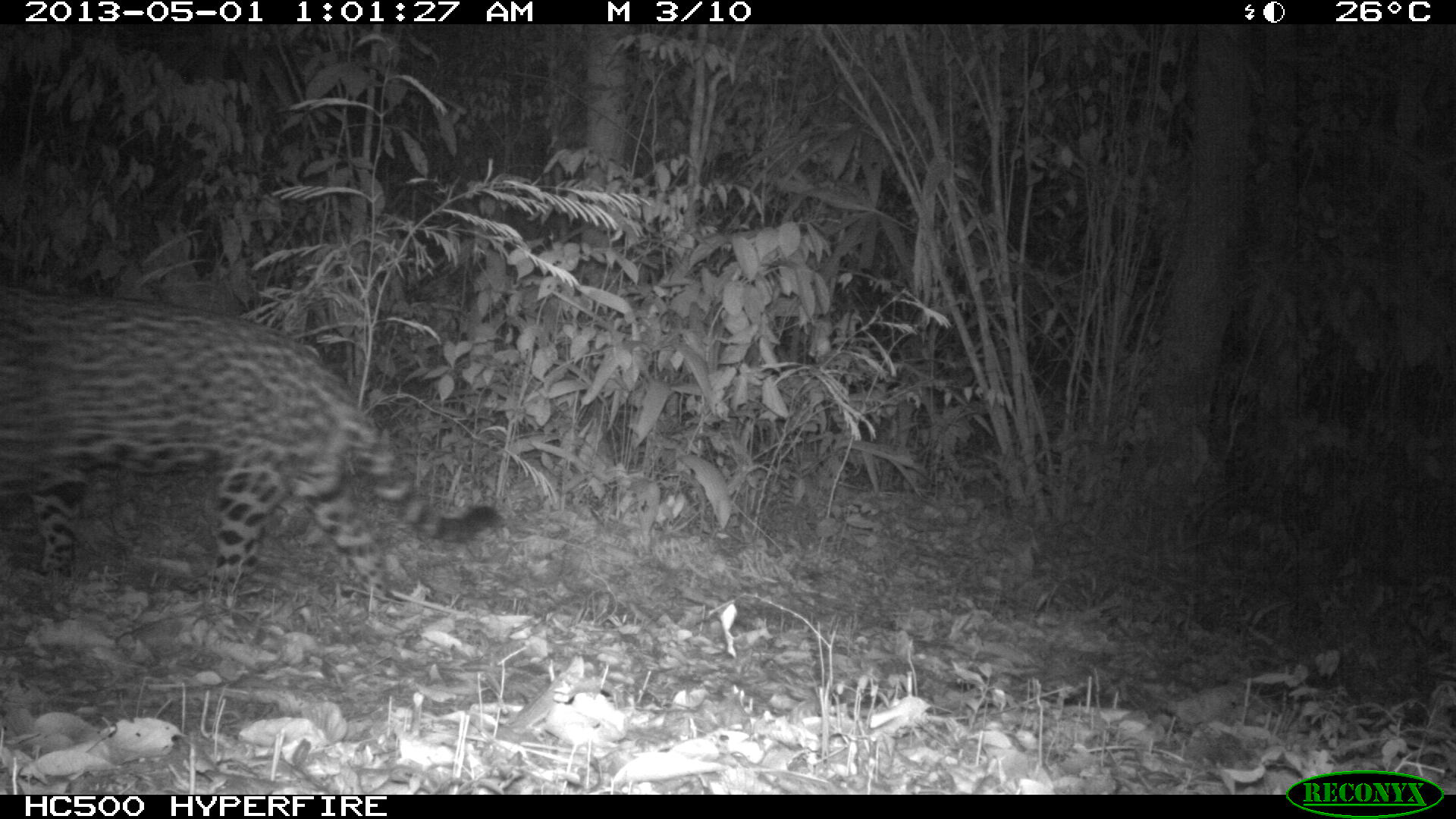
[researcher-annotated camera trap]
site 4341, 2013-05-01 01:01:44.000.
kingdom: Animalia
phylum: Chordata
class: Mammalia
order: Carnivora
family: Felidae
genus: Panthera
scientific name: Panthera onca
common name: jaguar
Panthera onca (jaguar), count 1, sex male.